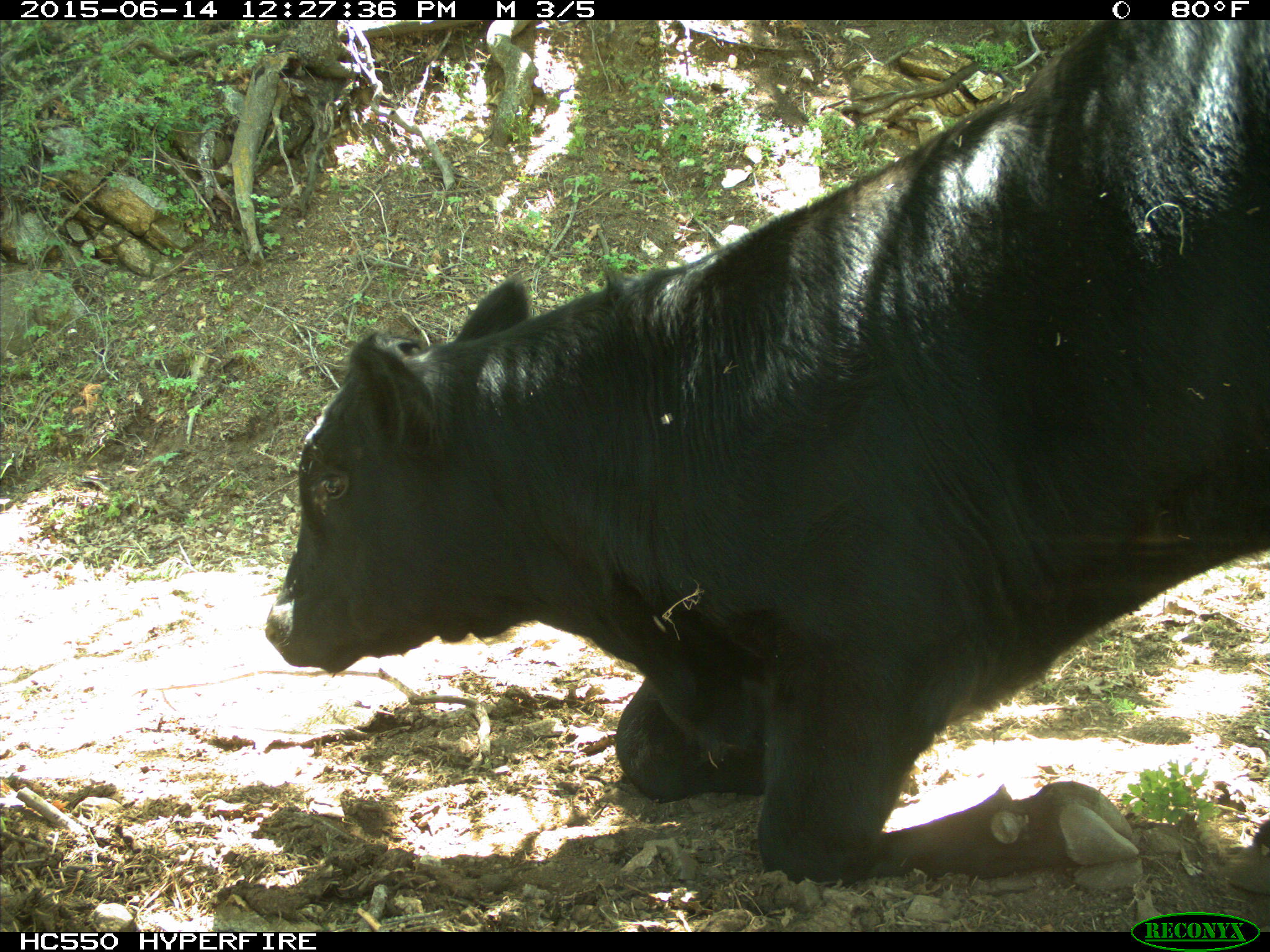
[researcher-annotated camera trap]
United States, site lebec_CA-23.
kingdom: Animalia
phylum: Chordata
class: Mammalia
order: Artiodactyla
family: Bovidae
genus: Bos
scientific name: Bos taurus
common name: domestic cow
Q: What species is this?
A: Bos taurus (domestic cow).